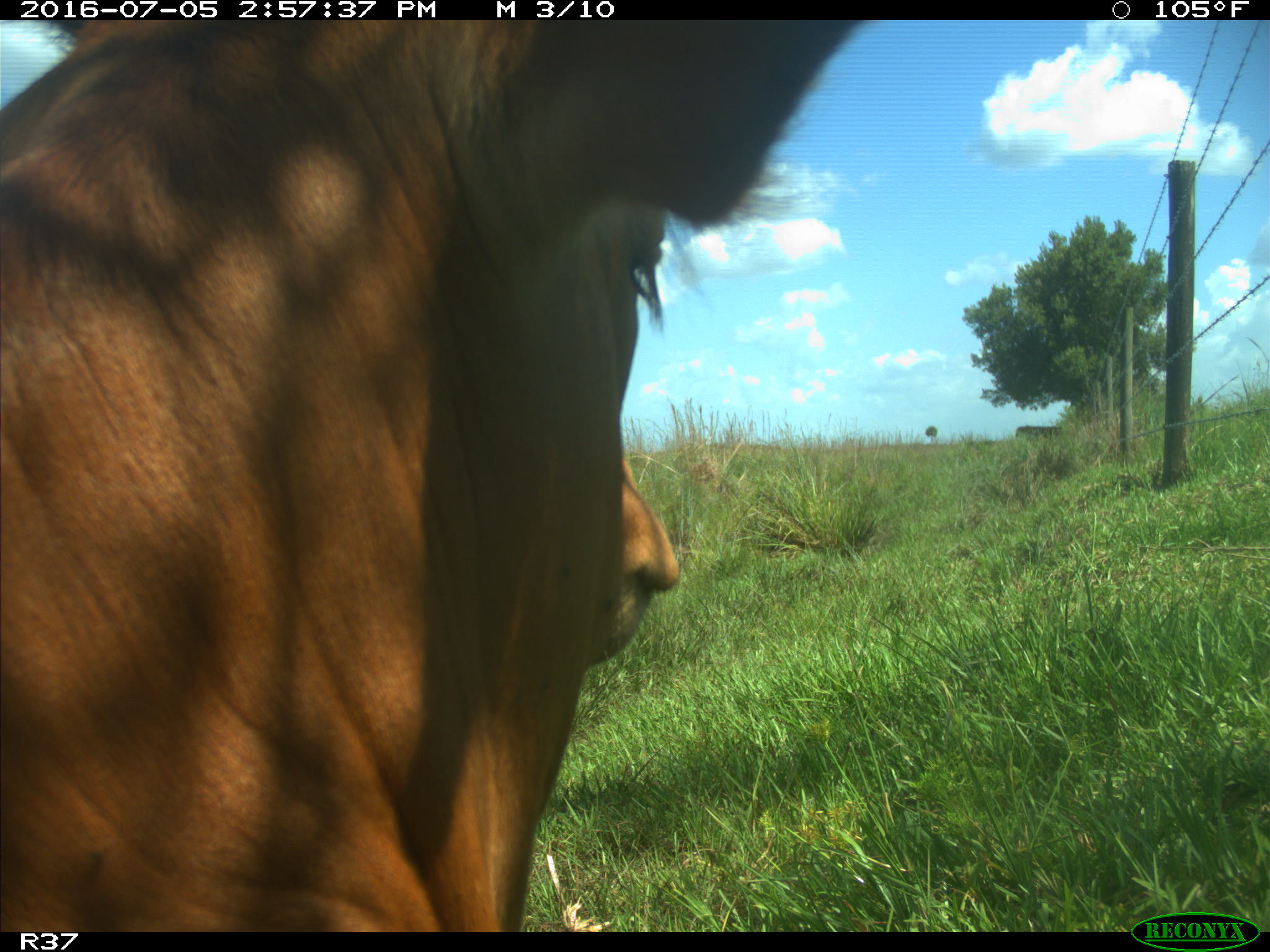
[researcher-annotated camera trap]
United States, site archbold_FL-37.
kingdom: Animalia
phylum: Chordata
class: Mammalia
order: Artiodactyla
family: Bovidae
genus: Bos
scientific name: Bos taurus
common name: domestic cow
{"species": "Bos taurus (domestic cow)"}